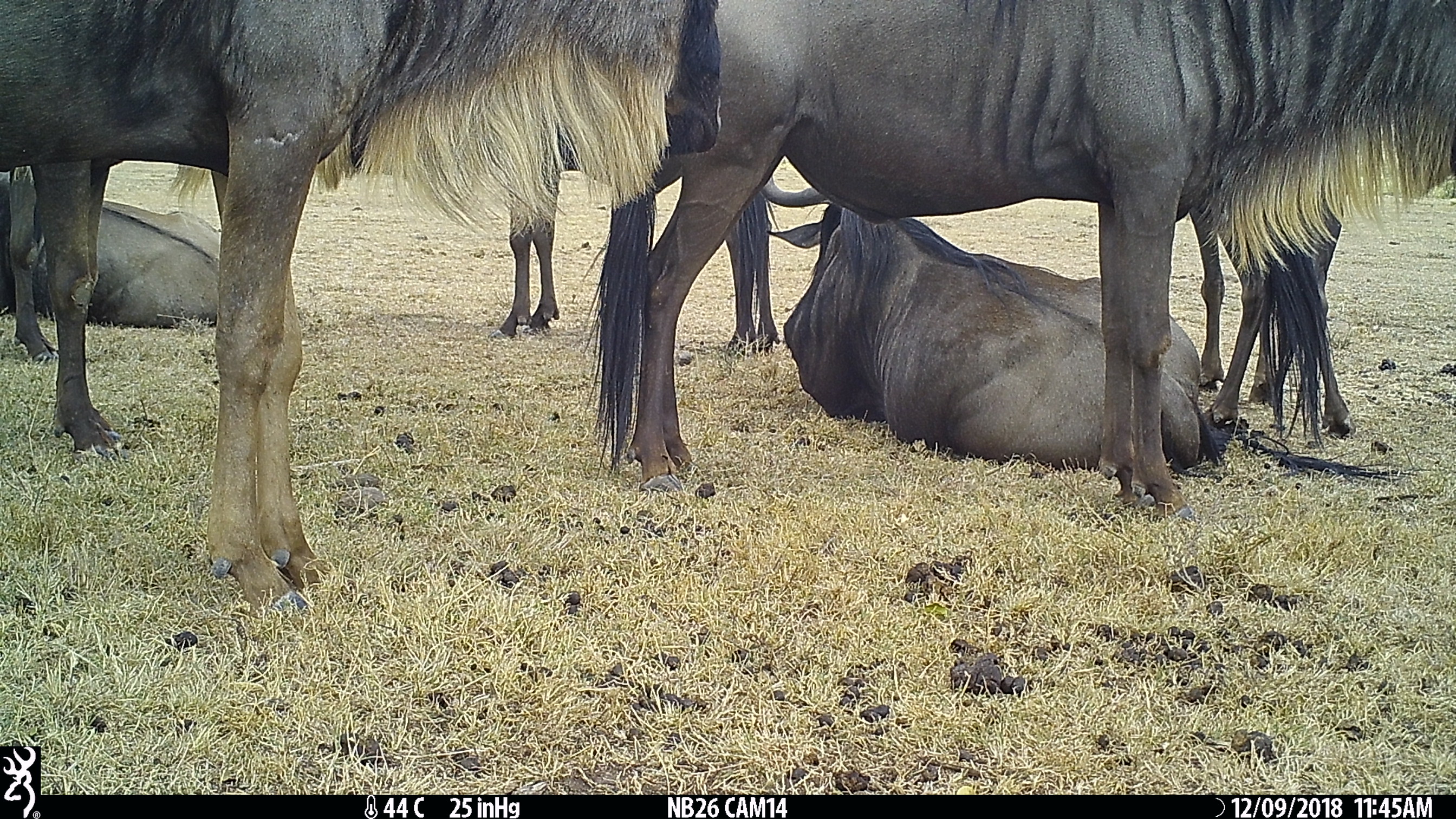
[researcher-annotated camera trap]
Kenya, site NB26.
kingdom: Animalia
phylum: Chordata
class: Mammalia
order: Artiodactyla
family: Bovidae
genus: Connochaetes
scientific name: Connochaetes taurinus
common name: blue wildebeest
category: wildebeest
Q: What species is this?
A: Wildebeest (blue wildebeest) (Connochaetes taurinus).